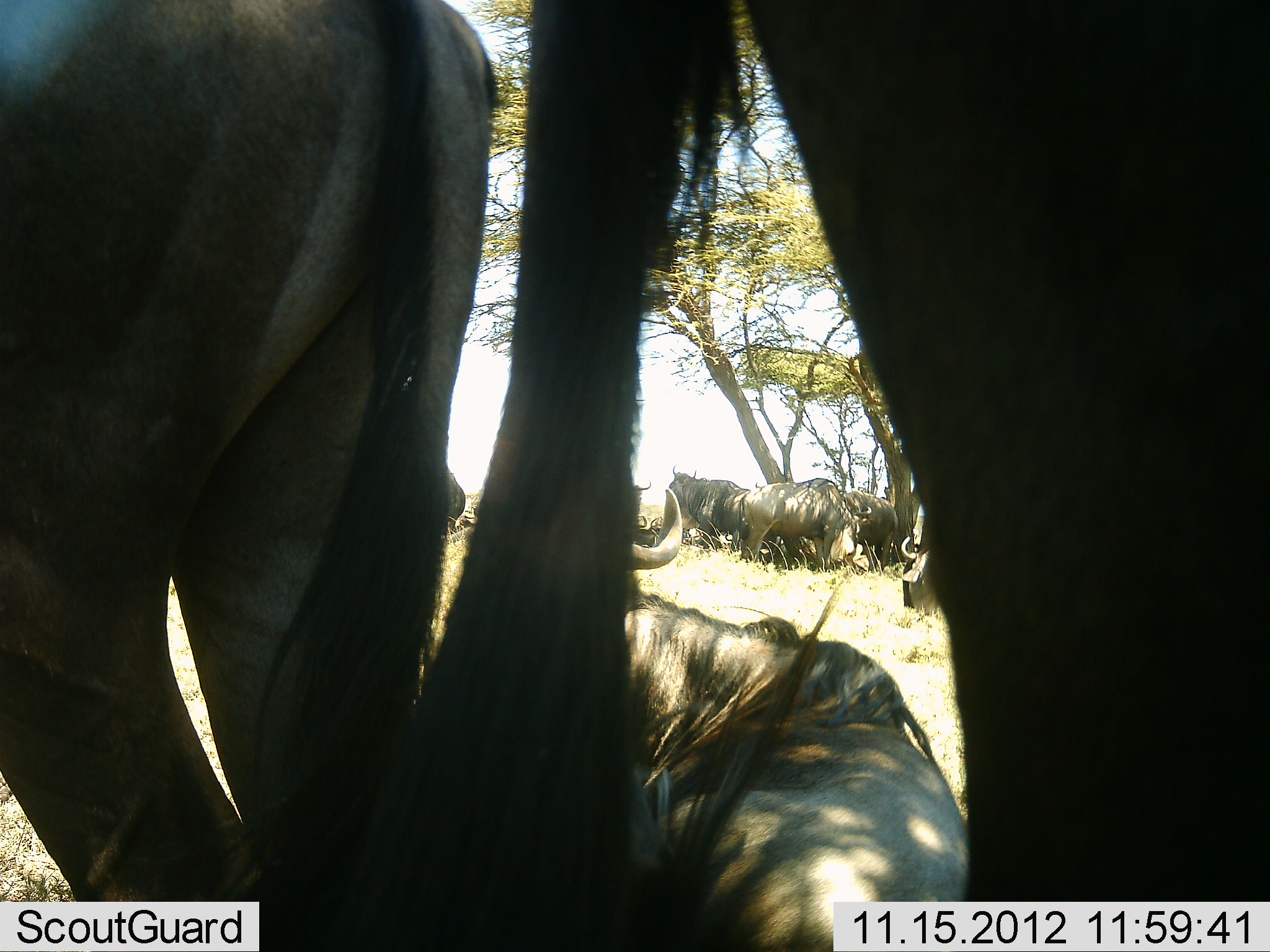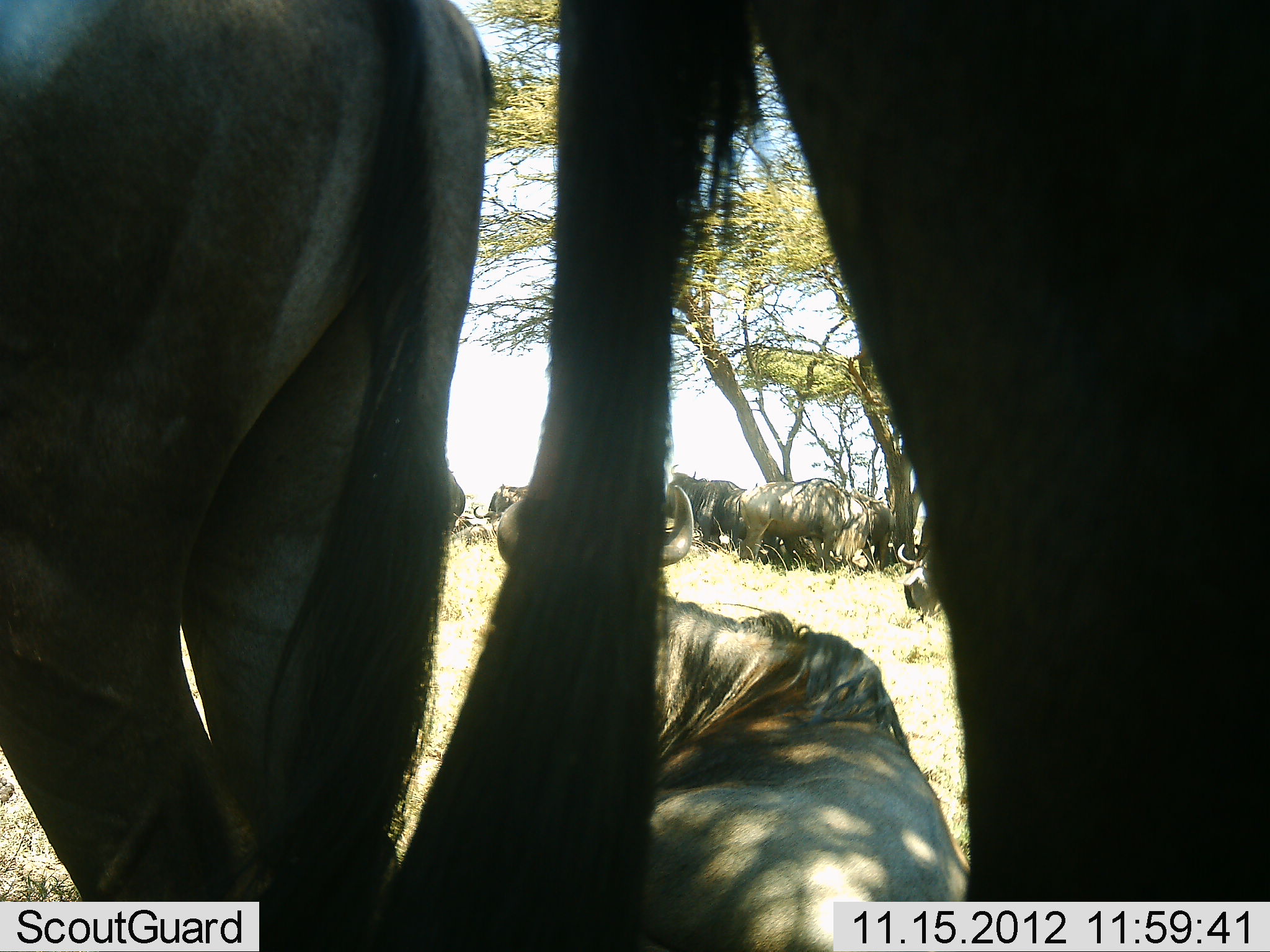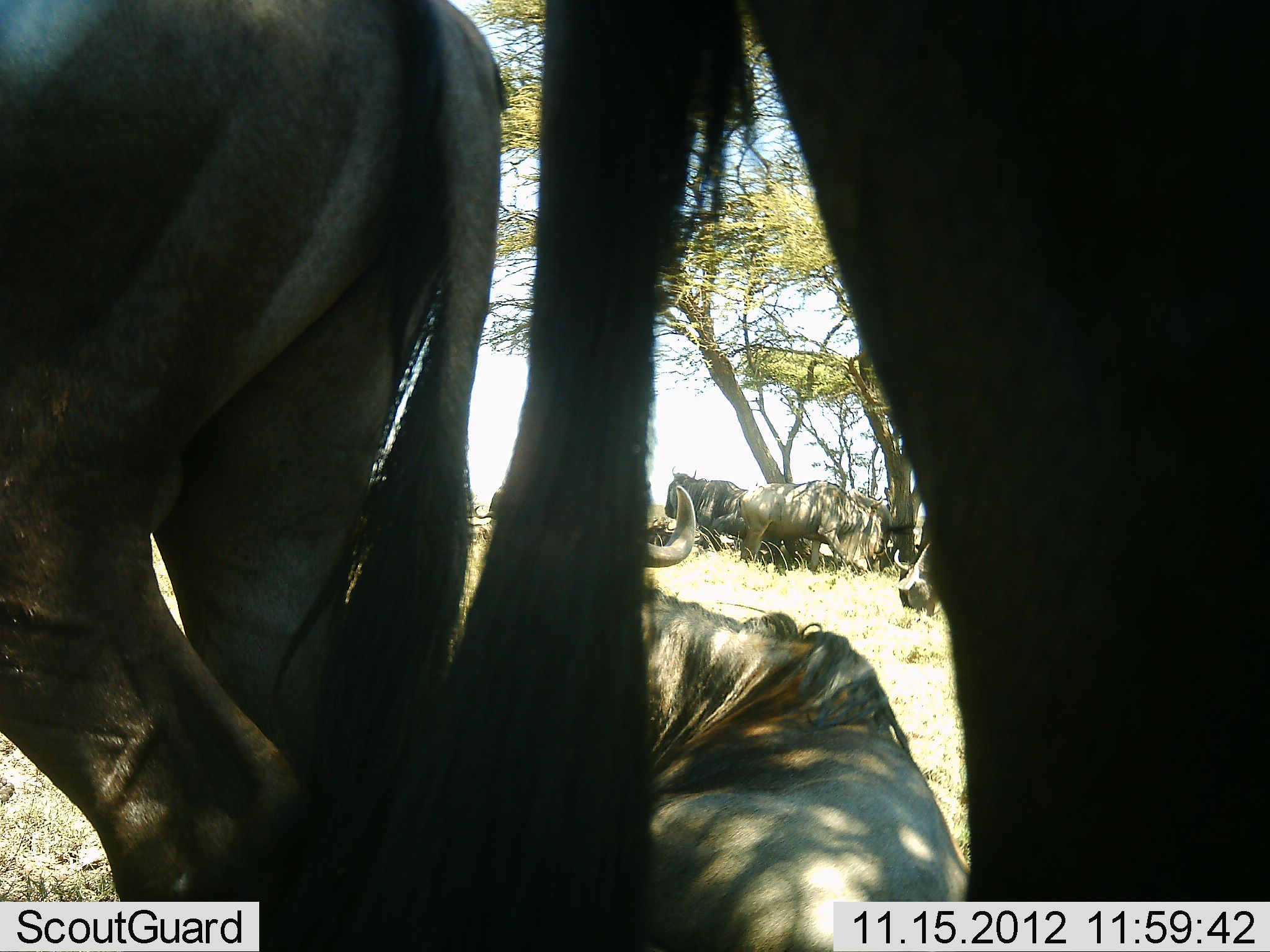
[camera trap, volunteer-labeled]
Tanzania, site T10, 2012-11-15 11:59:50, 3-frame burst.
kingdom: Animalia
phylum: Chordata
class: Mammalia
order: Artiodactyla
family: Bovidae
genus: Connochaetes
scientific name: Connochaetes taurinus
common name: blue wildebeest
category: wildebeest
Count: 8.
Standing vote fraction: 70%.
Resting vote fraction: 90%.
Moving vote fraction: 20%.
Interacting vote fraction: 0%.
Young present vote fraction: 0%.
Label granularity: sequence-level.